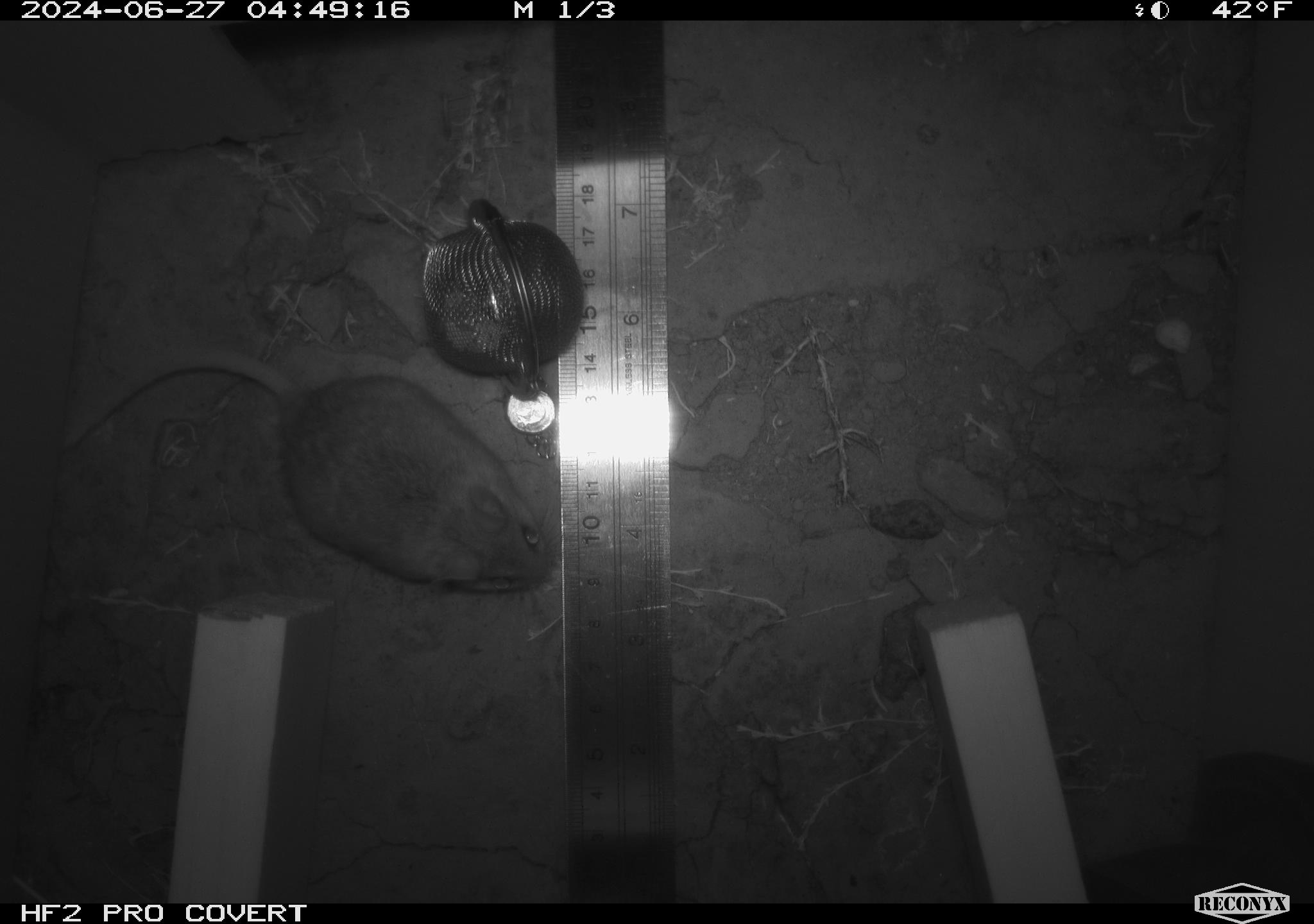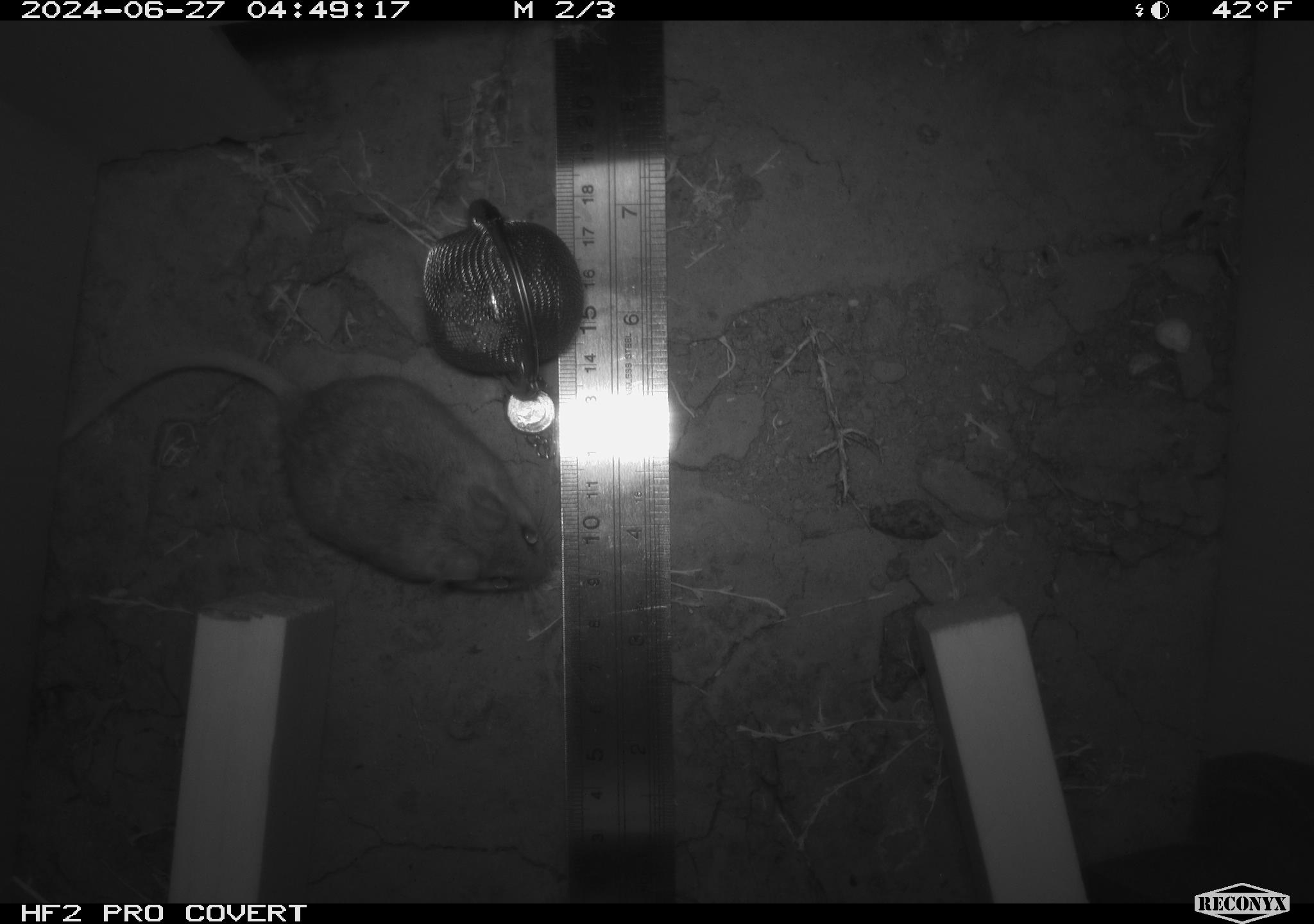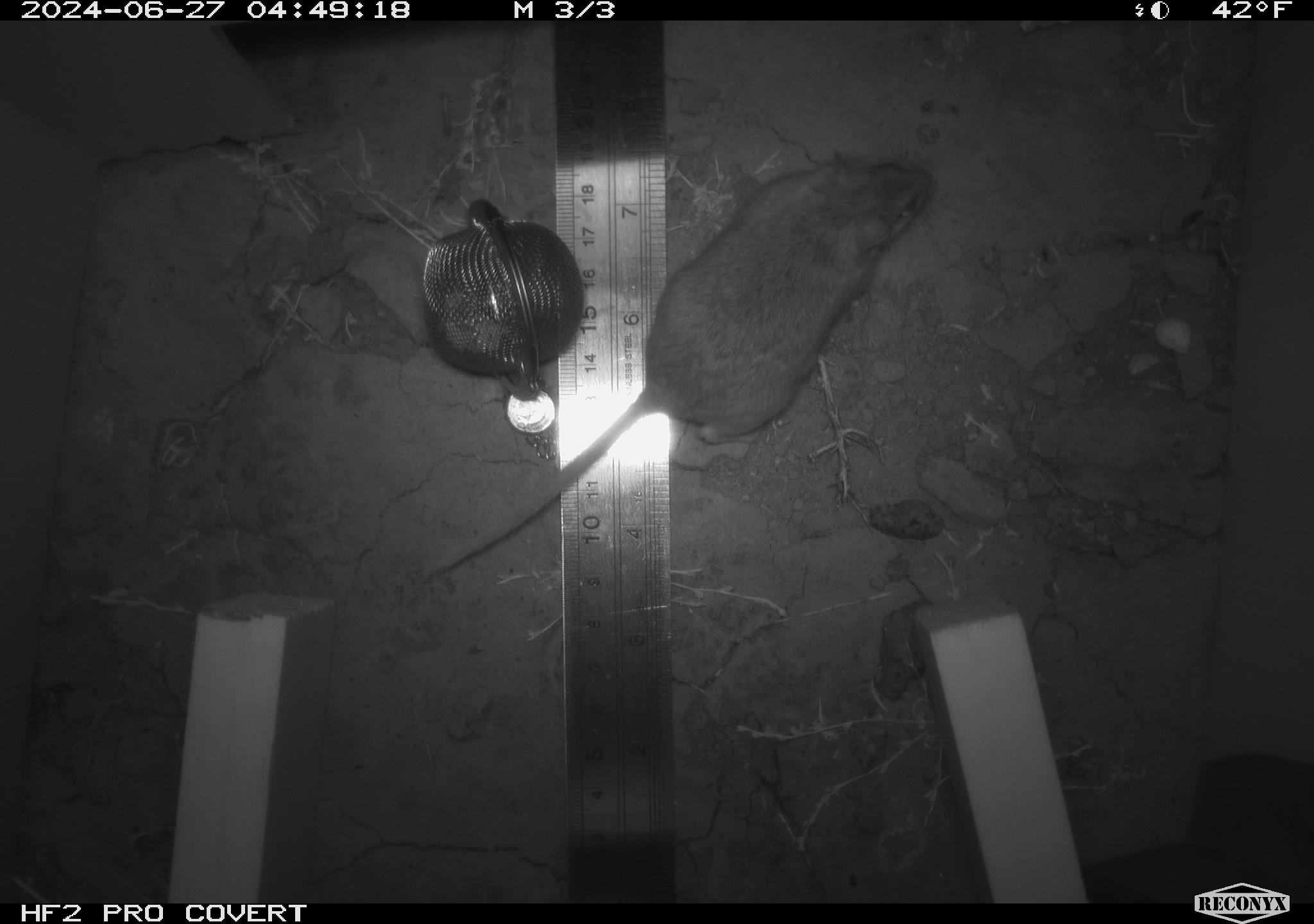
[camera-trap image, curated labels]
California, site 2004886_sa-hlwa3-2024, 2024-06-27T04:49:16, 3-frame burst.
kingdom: Animalia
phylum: Chordata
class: Mammalia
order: Rodentia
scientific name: Rodentia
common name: mouse species